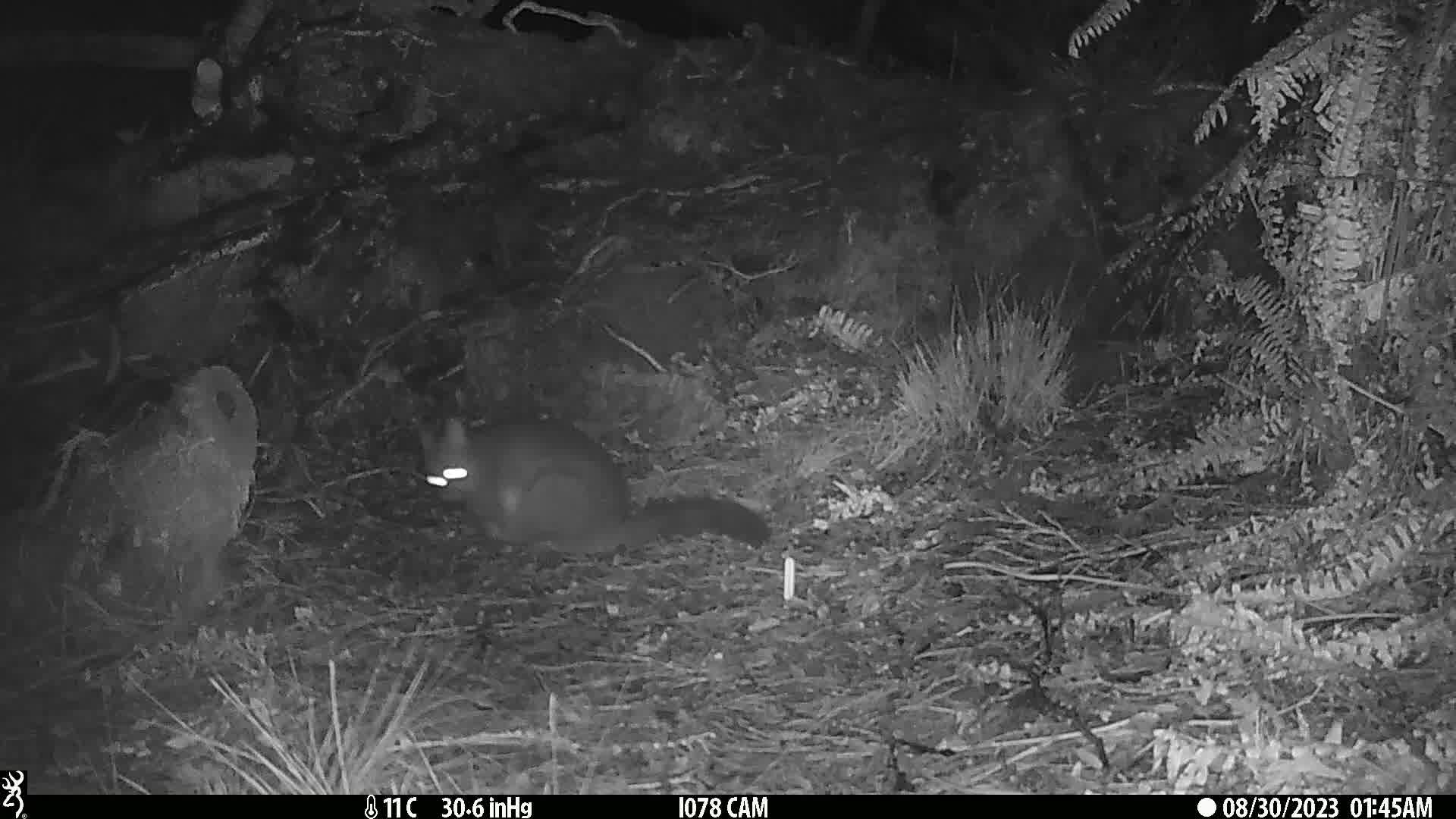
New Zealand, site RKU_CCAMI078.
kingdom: Animalia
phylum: Chordata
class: Mammalia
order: Diprotodontia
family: Phalangeridae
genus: Trichosurus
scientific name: Trichosurus vulpecula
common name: common brushtail possum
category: possum